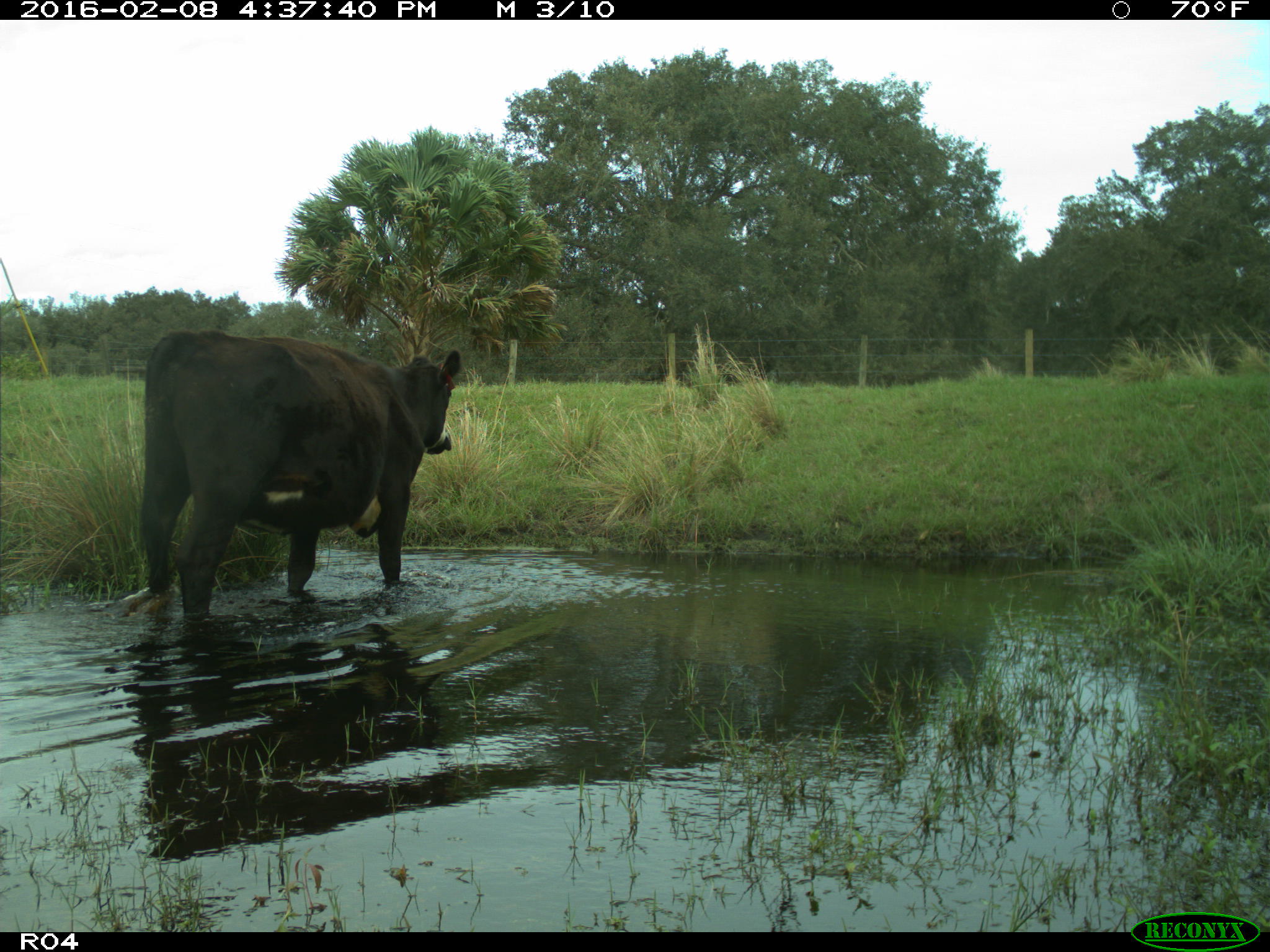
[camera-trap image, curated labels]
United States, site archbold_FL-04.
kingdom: Animalia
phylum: Chordata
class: Mammalia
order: Artiodactyla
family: Bovidae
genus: Bos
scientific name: Bos taurus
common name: domestic cow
Bos taurus (domestic cow).